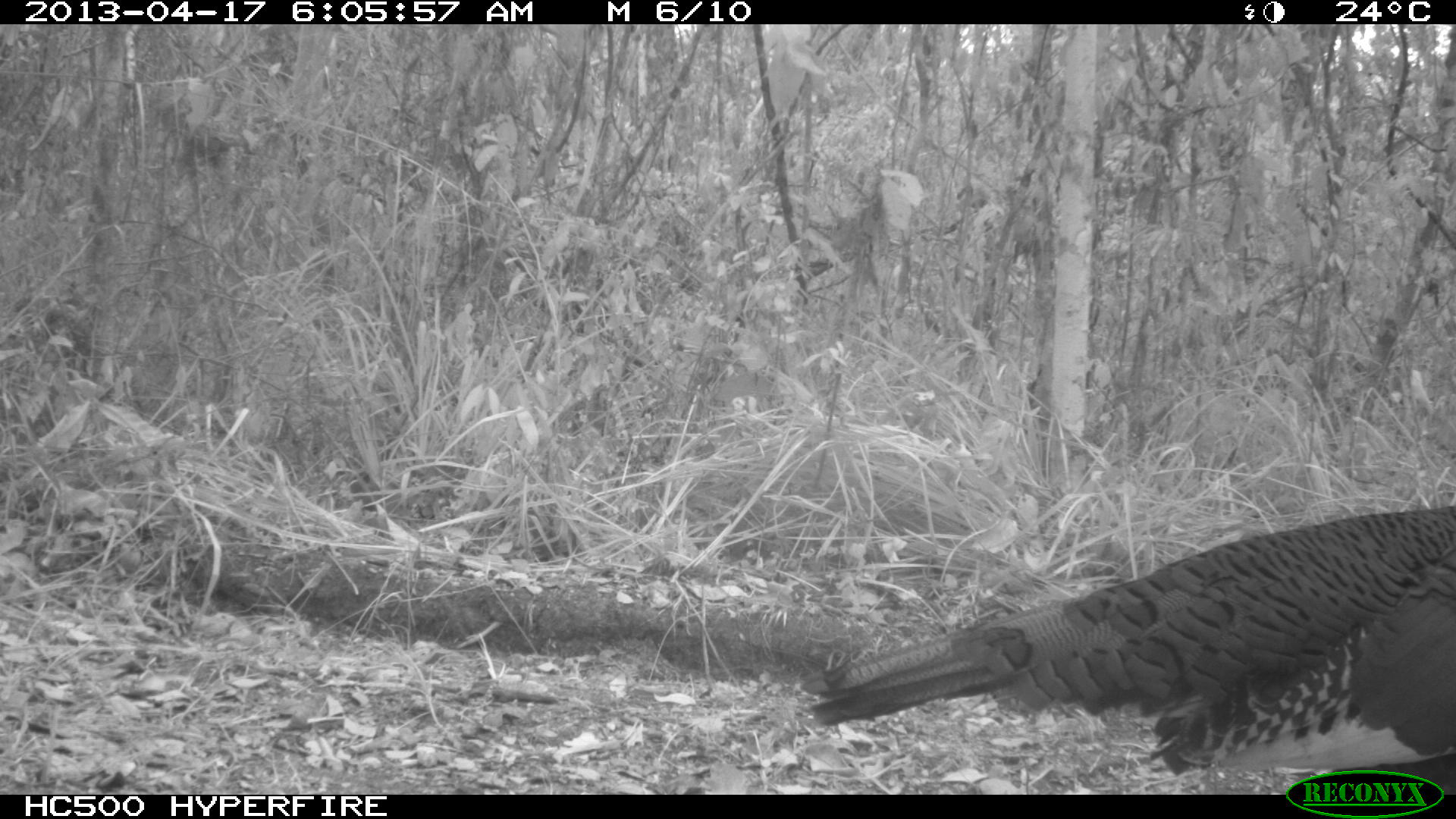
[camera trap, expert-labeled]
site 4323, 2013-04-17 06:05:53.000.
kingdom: Animalia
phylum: Chordata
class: Aves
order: Galliformes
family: Phasianidae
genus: Meleagris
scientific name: Meleagris ocellata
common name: ocellated turkey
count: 1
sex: female